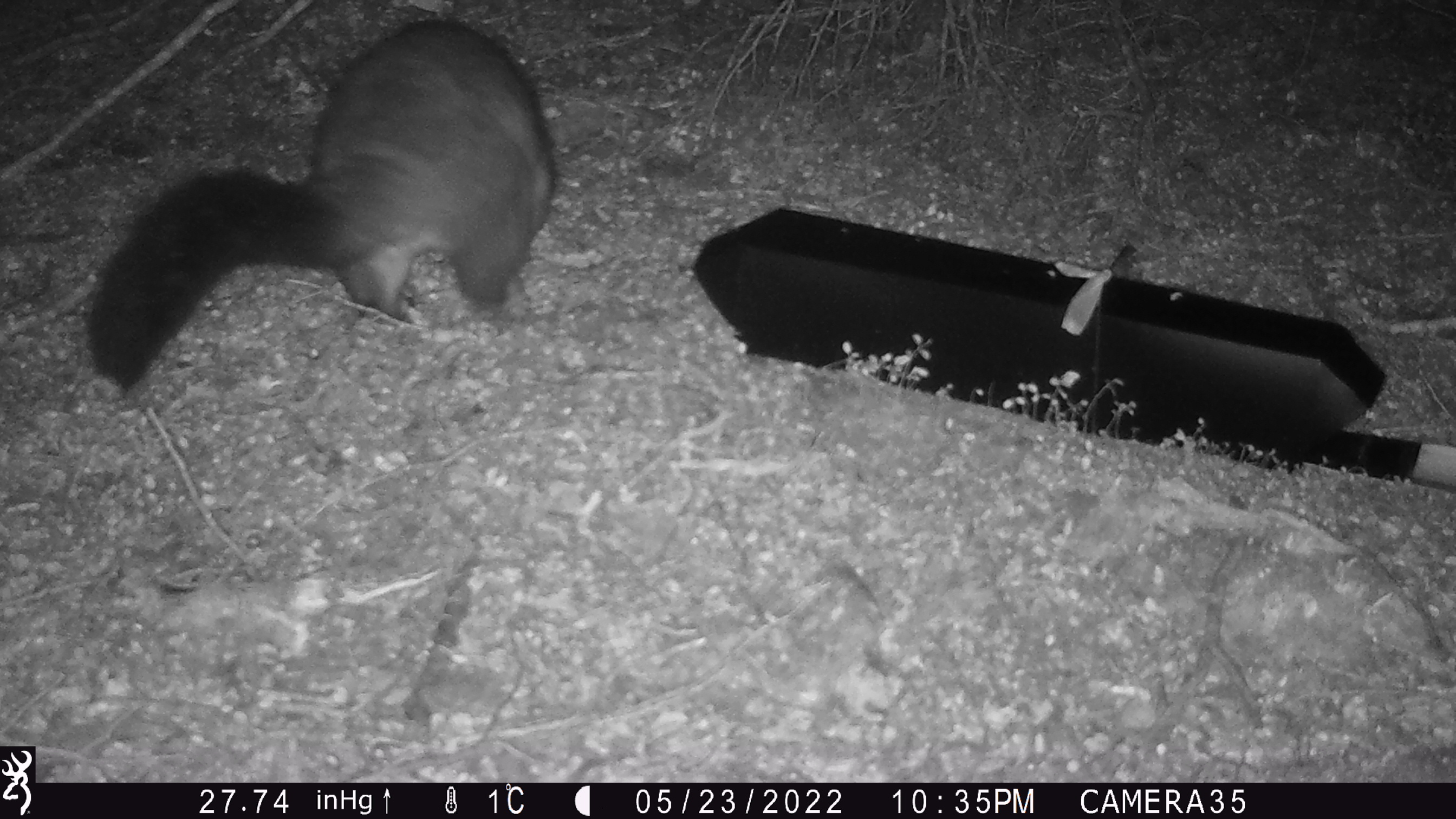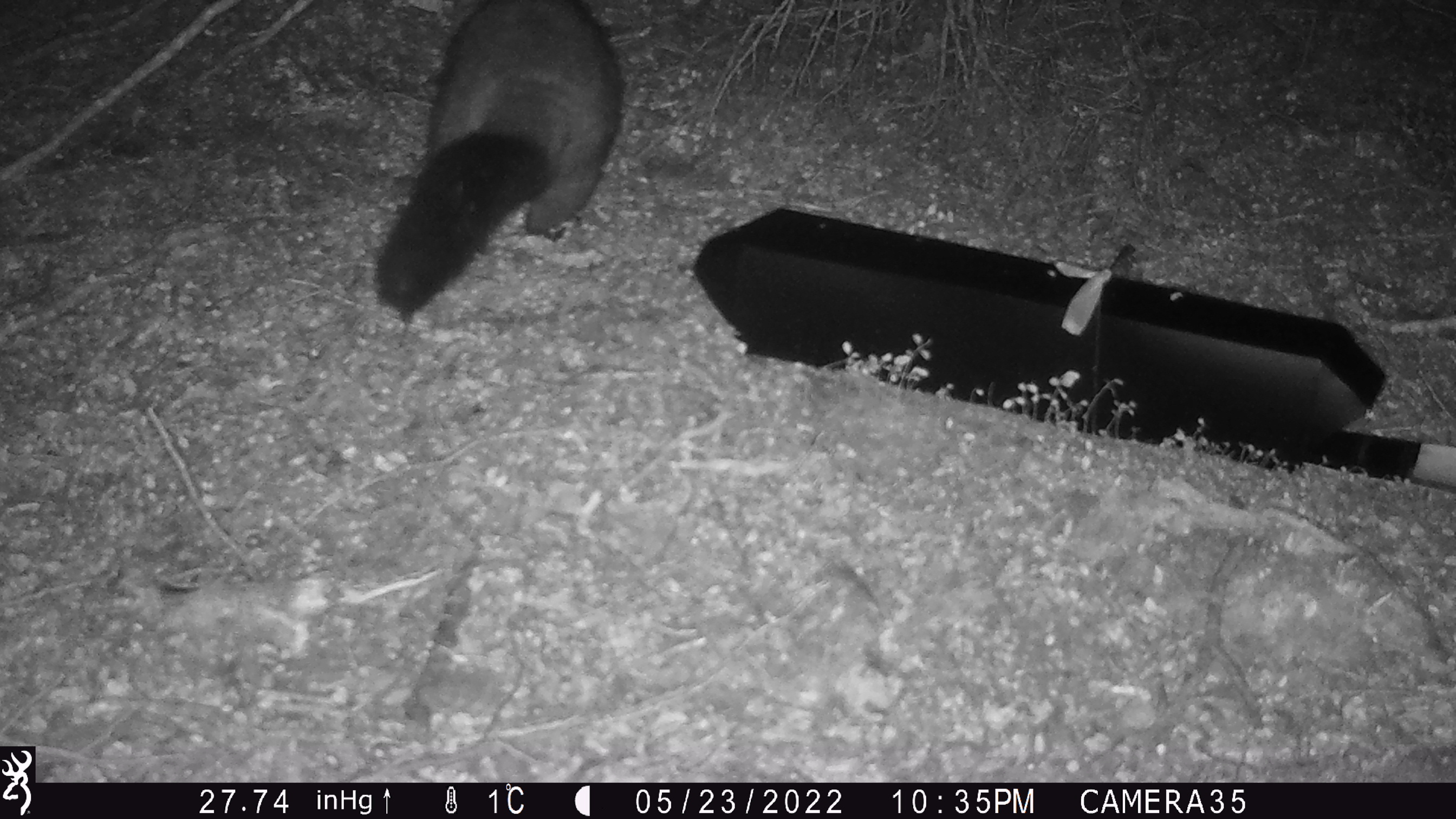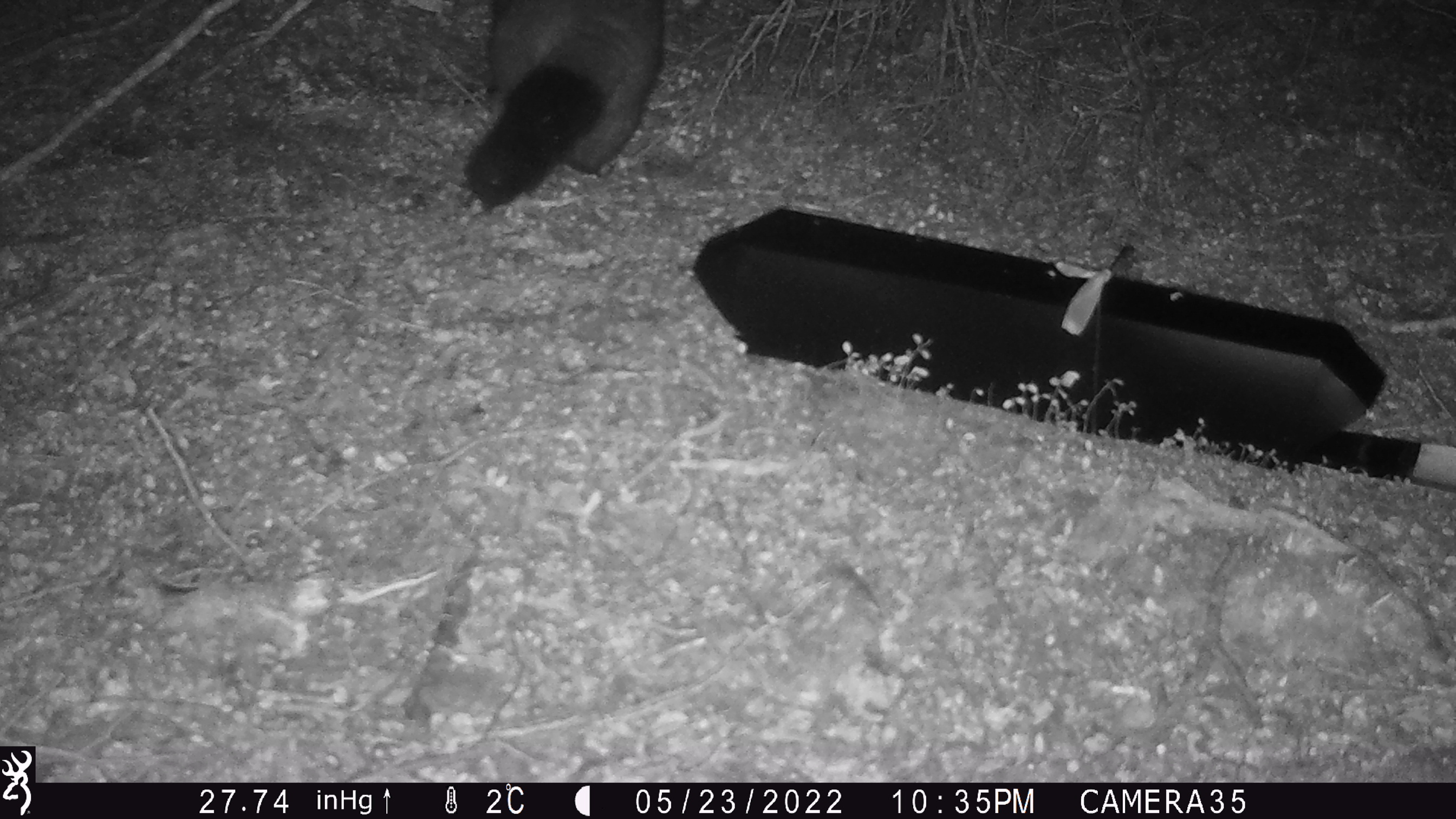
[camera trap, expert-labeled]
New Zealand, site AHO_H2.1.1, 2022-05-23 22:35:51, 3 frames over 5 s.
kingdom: Animalia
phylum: Chordata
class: Mammalia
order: Diprotodontia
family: Phalangeridae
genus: Trichosurus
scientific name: Trichosurus vulpecula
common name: common brushtail possum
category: possum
Possum (common brushtail possum) (Trichosurus vulpecula).